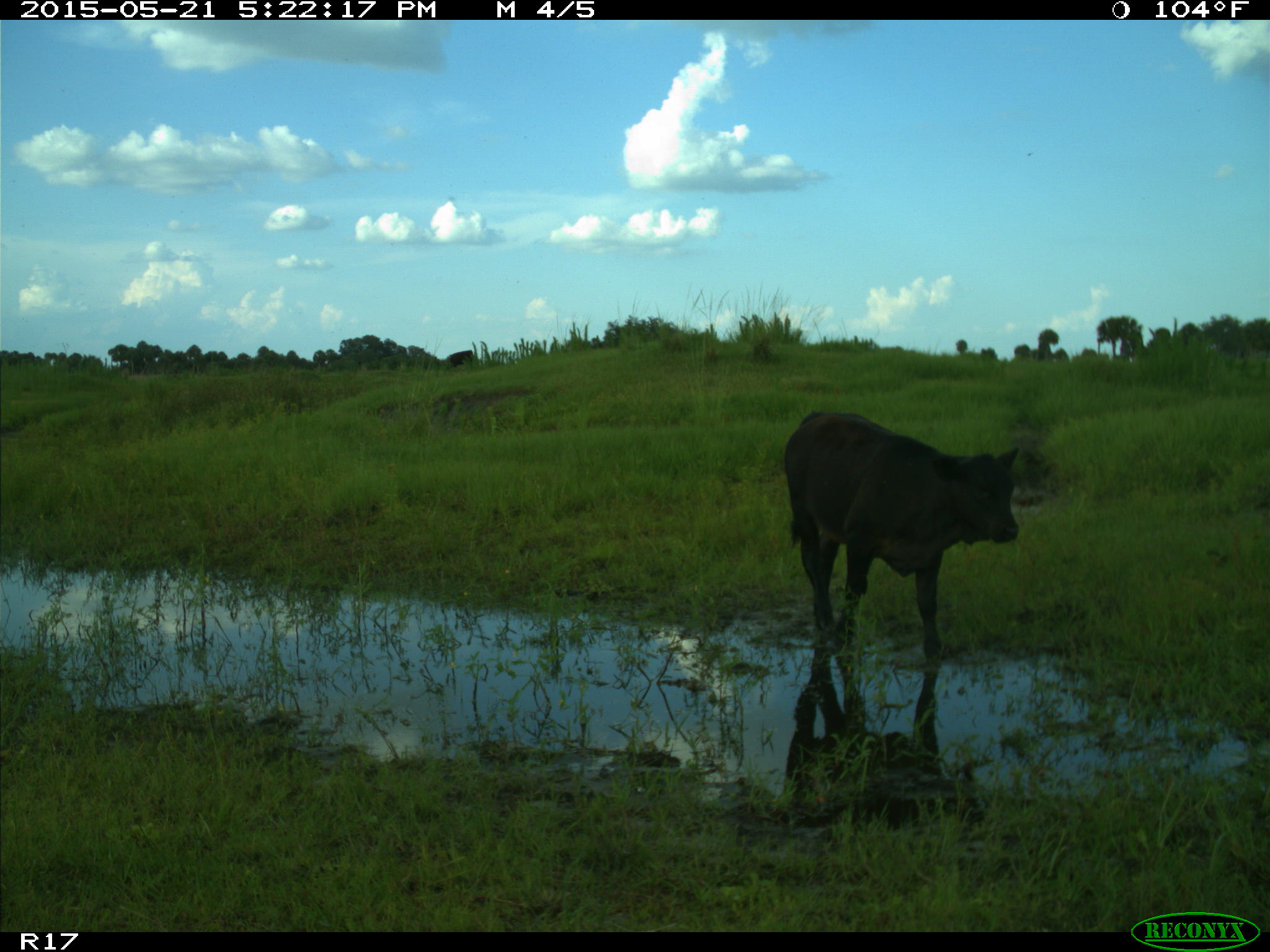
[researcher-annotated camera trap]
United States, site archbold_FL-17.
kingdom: Animalia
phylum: Chordata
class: Mammalia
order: Artiodactyla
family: Bovidae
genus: Bos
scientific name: Bos taurus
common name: domestic cow